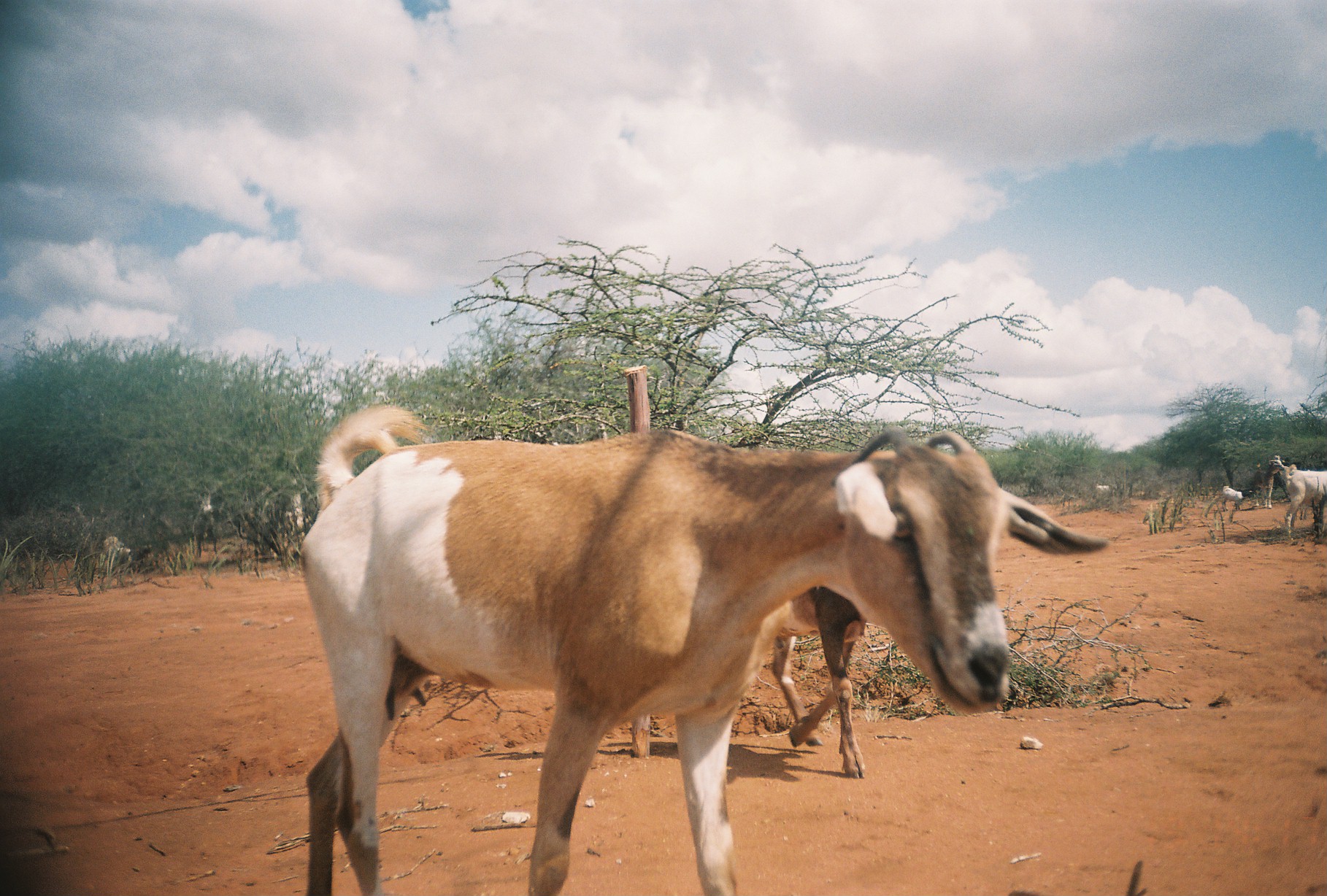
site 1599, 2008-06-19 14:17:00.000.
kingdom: Animalia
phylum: Chordata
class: Mammalia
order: Artiodactyla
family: Bovidae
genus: Capra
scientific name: Capra aegagrus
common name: wild goat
Capra aegagrus (wild goat), count 8.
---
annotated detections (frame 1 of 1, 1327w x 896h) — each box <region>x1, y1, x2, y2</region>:
capra aegagrus: <region>299, 403, 1107, 895</region>; <region>768, 584, 868, 781</region>; <region>1278, 465, 1326, 541</region>; <region>1249, 456, 1286, 508</region>; <region>1220, 485, 1254, 512</region>; <region>1094, 483, 1115, 499</region>